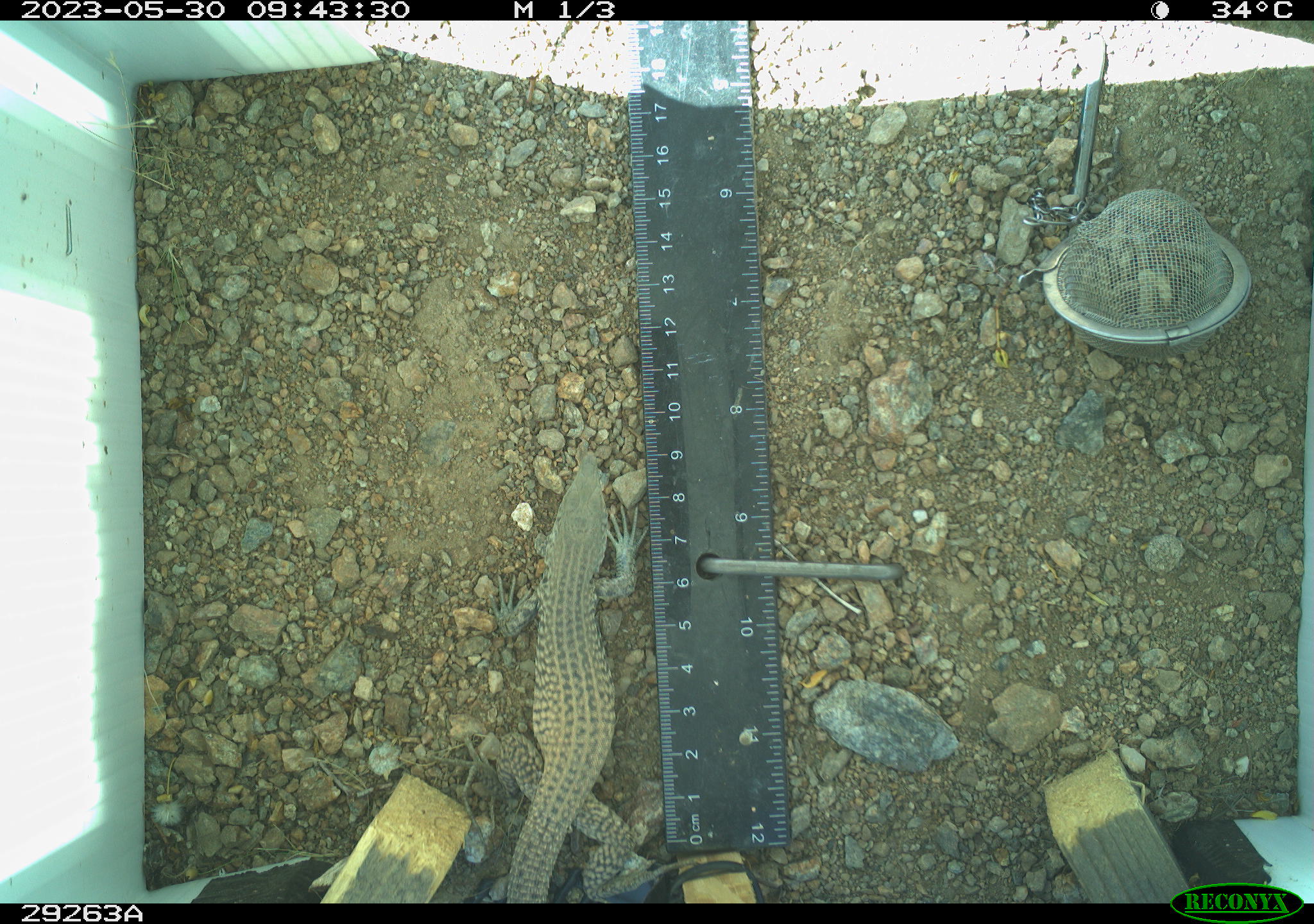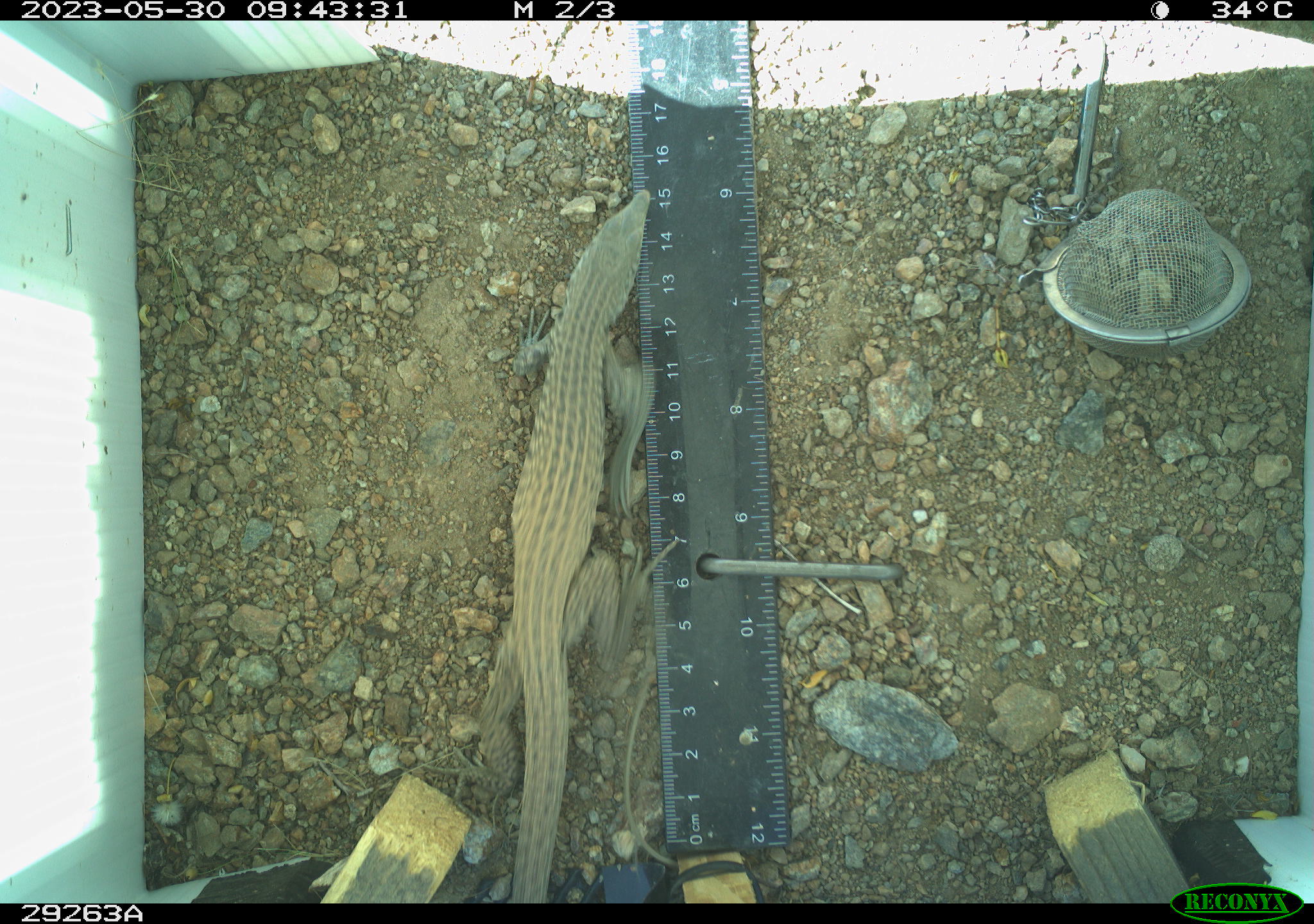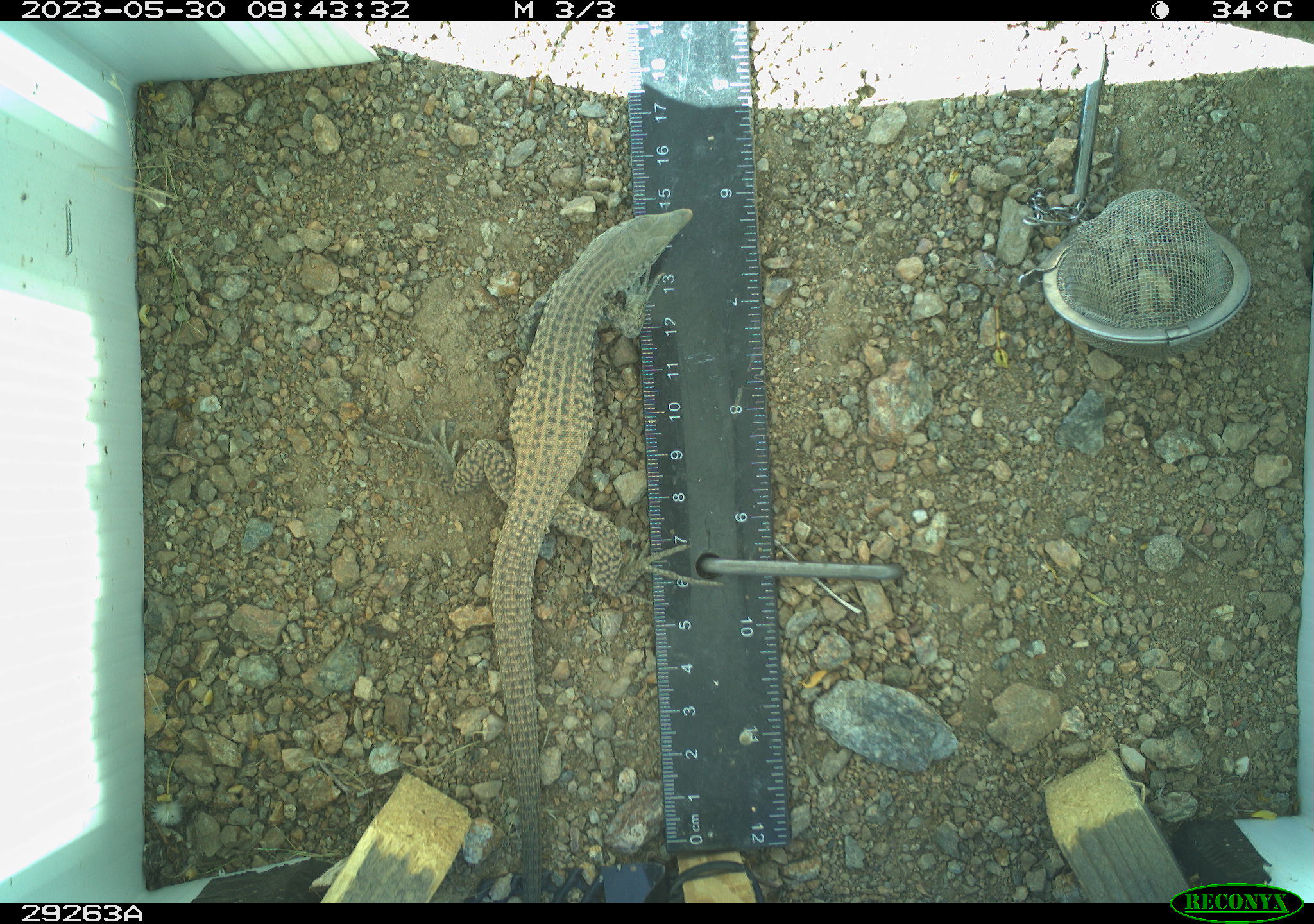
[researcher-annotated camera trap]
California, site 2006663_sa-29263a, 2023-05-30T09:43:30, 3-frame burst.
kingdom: Animalia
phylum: Chordata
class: Reptilia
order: Squamata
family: Teiidae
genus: Aspidoscelis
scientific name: Aspidoscelis tigris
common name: western whiptail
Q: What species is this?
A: Western whiptail (Aspidoscelis tigris).